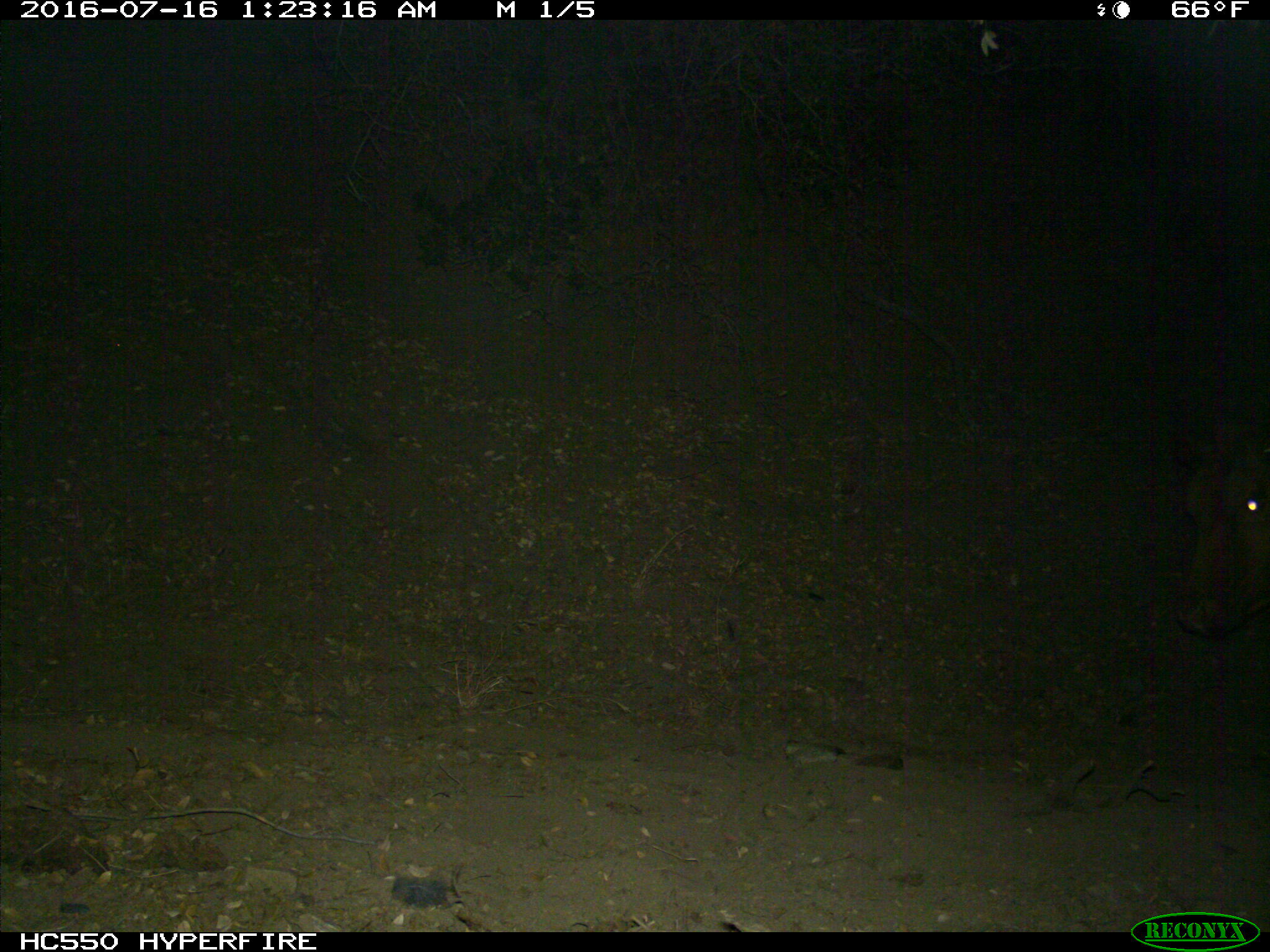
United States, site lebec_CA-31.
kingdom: Animalia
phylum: Chordata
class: Mammalia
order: Artiodactyla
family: Bovidae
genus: Bos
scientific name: Bos taurus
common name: domestic cow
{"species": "Bos taurus (domestic cow)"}